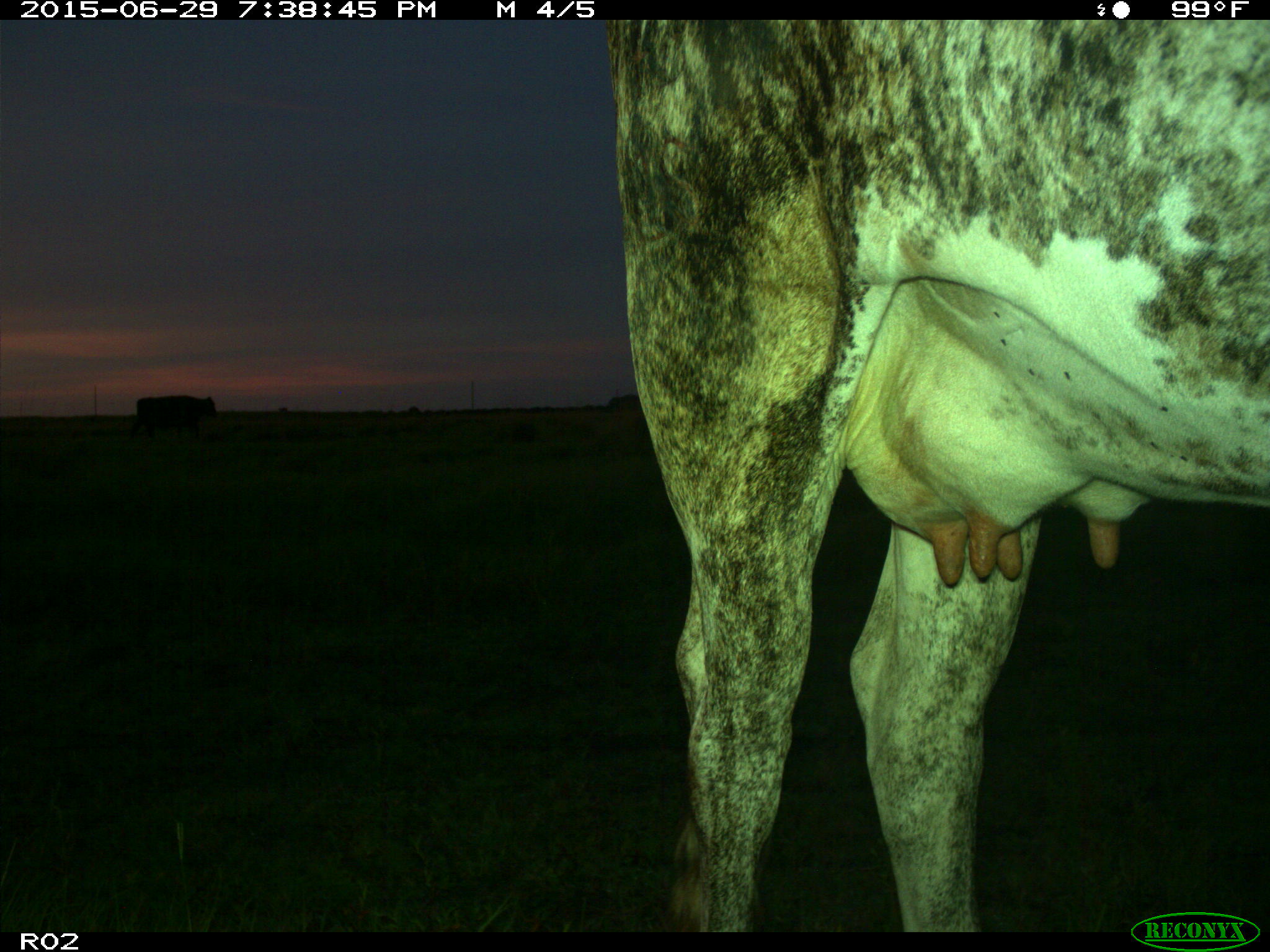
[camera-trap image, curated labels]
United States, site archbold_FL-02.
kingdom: Animalia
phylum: Chordata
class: Mammalia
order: Artiodactyla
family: Bovidae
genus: Bos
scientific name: Bos taurus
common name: domestic cow